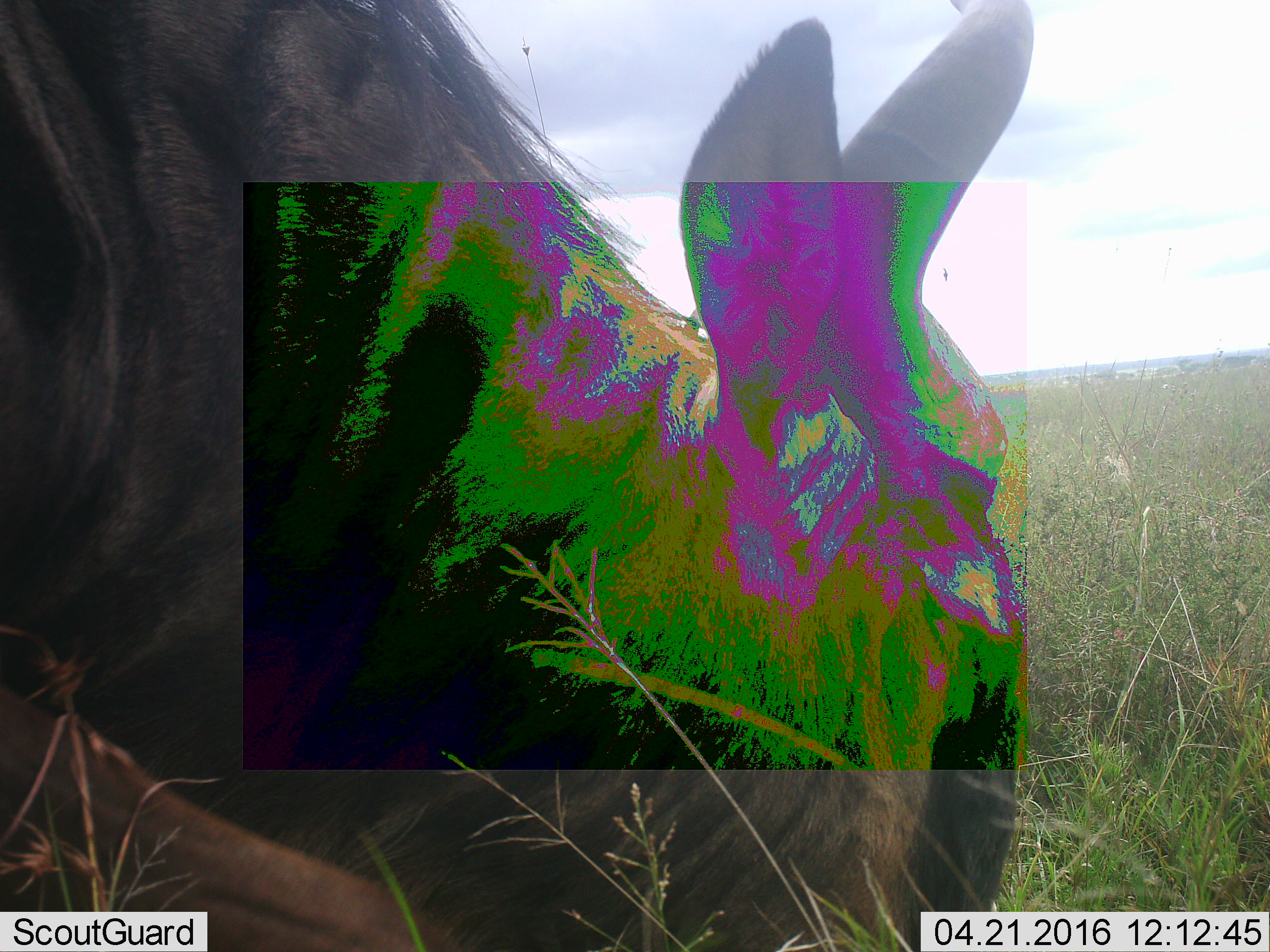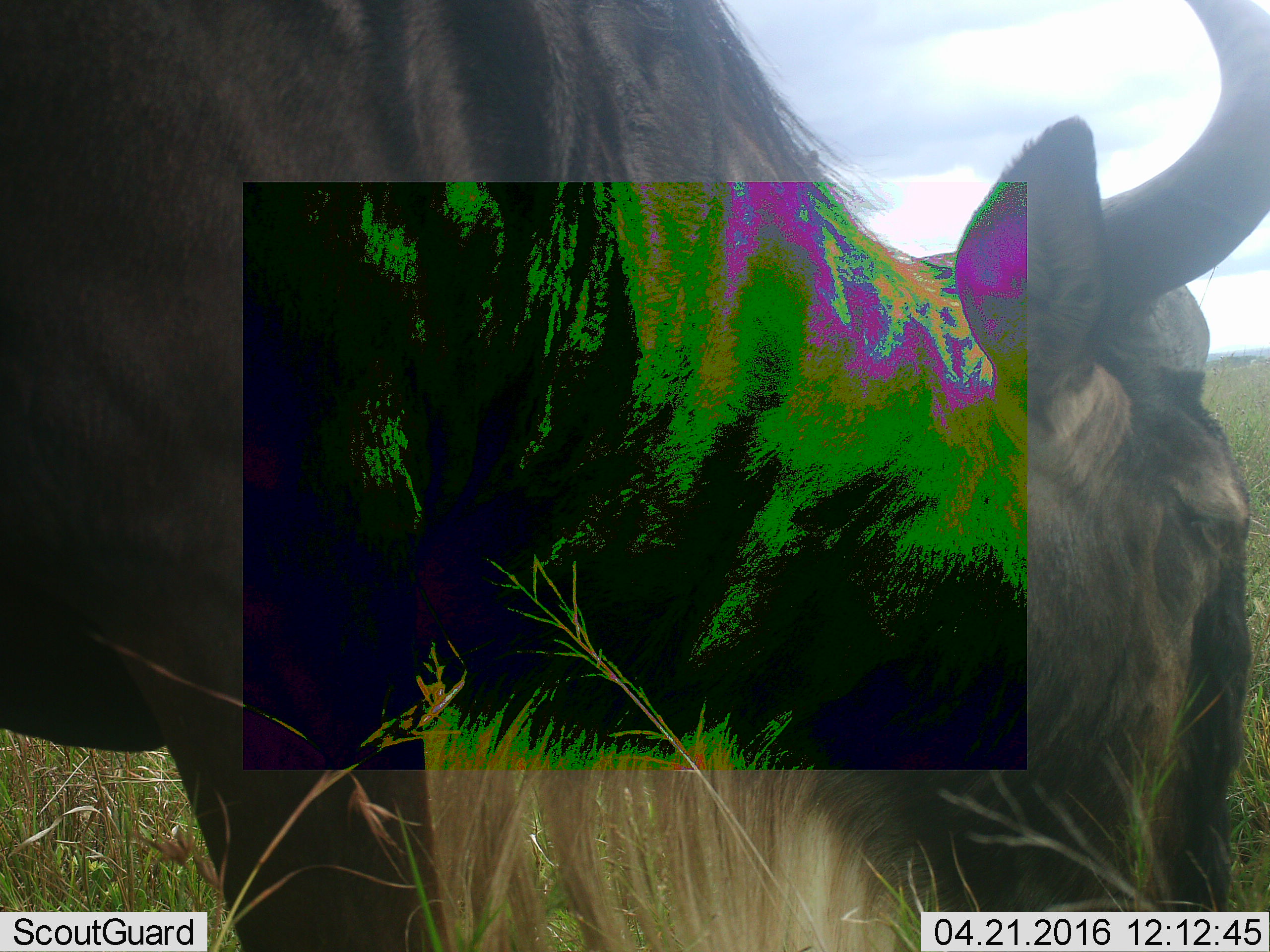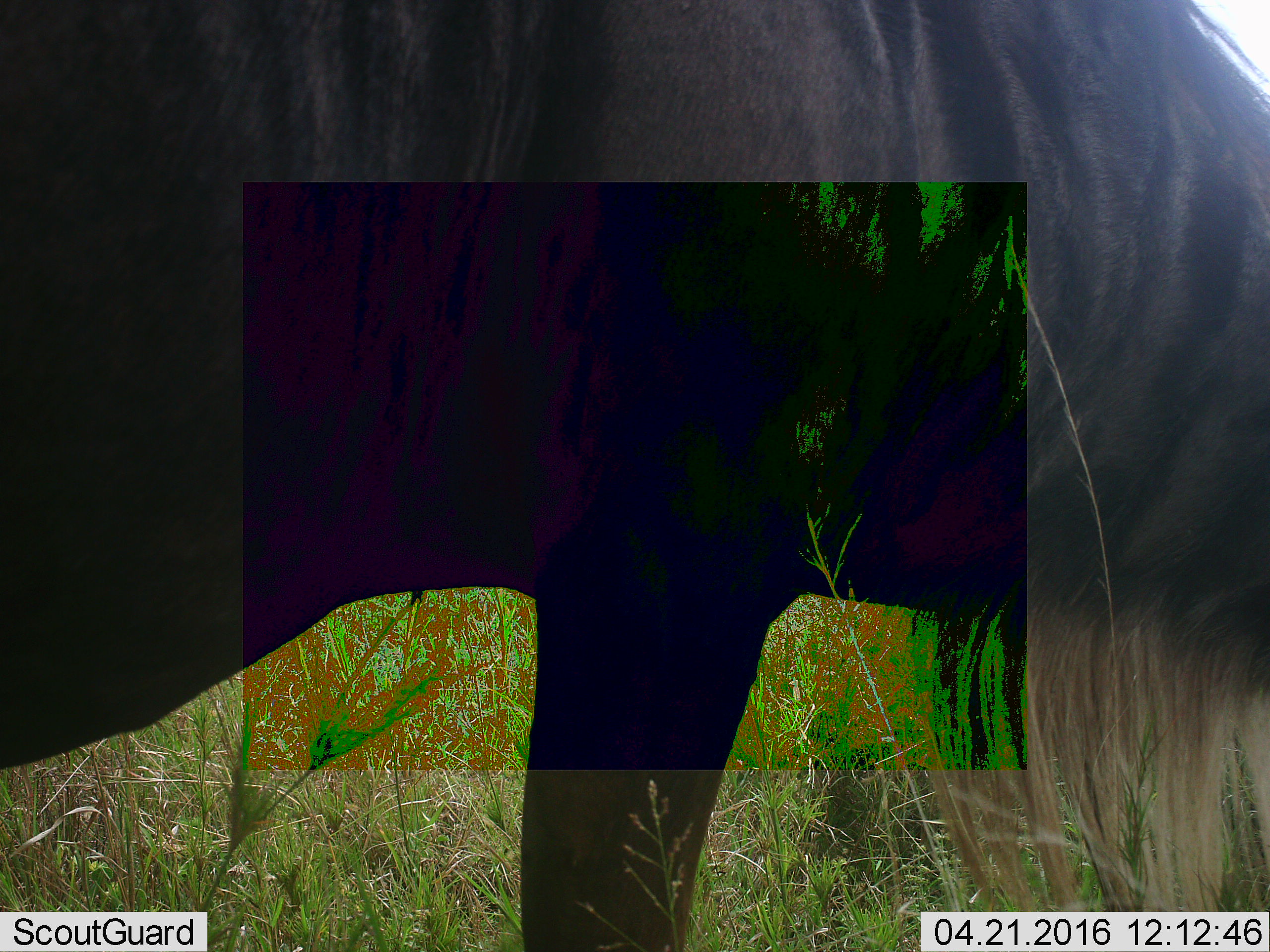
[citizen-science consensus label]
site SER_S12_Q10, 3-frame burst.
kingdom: Animalia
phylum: Chordata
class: Mammalia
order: Artiodactyla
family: Bovidae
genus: Connochaetes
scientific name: Connochaetes taurinus taurinus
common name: blue wildebeest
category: wildebeestblue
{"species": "wildebeestblue (blue wildebeest) (Connochaetes taurinus taurinus)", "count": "1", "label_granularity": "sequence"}